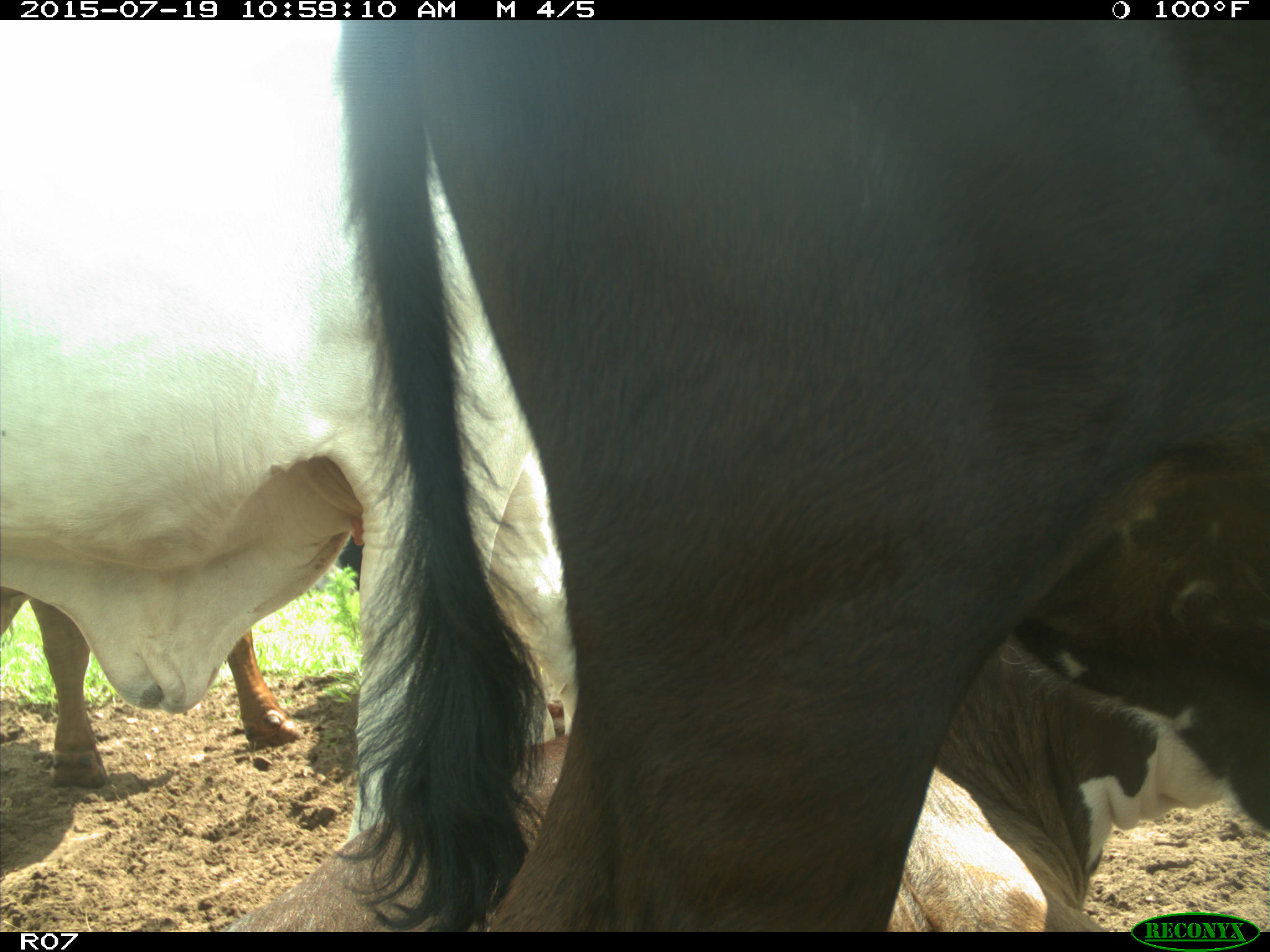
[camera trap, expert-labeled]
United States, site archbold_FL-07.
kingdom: Animalia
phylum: Chordata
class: Mammalia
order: Artiodactyla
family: Bovidae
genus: Bos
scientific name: Bos taurus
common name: domestic cow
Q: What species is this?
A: Bos taurus (domestic cow).